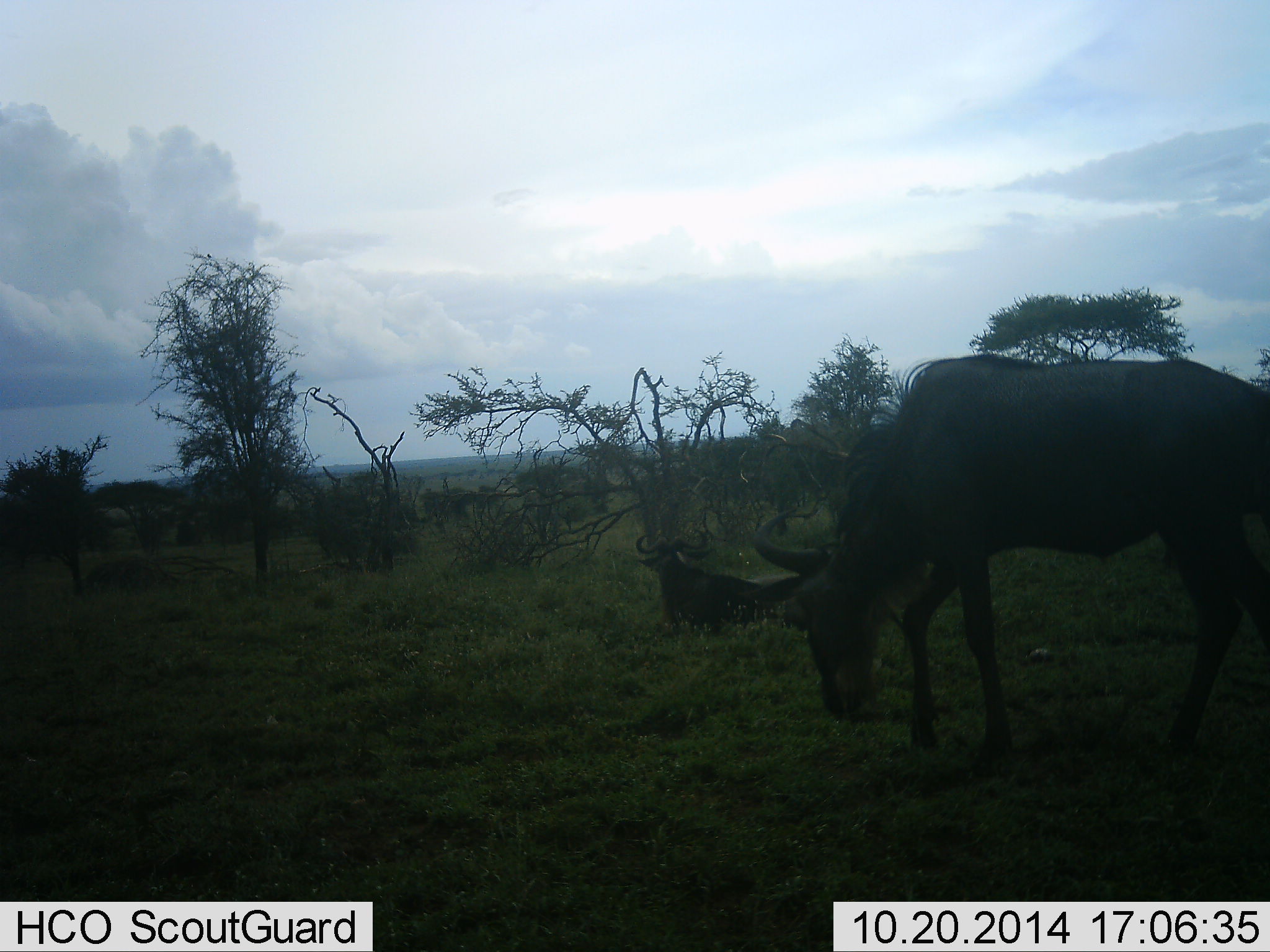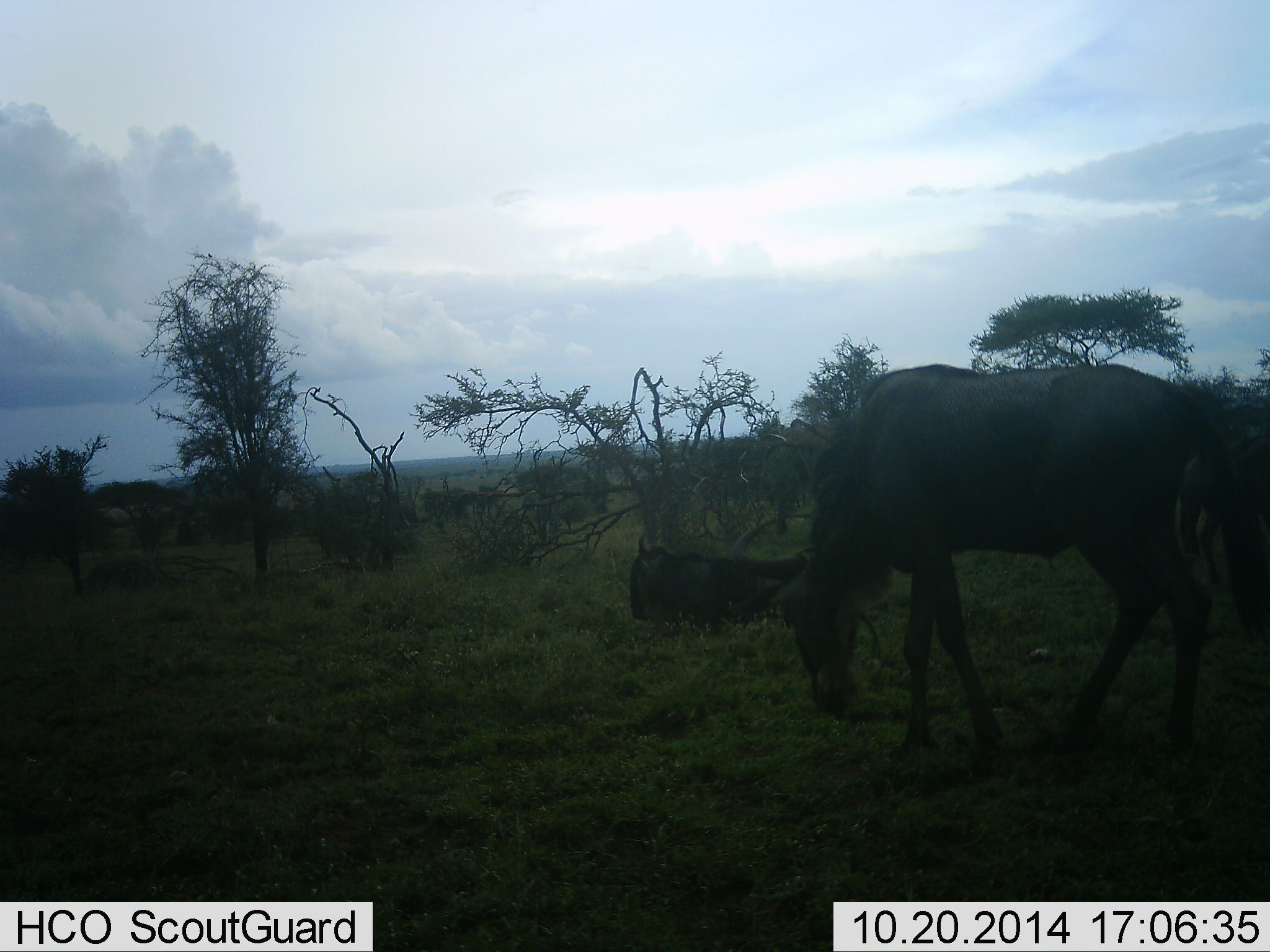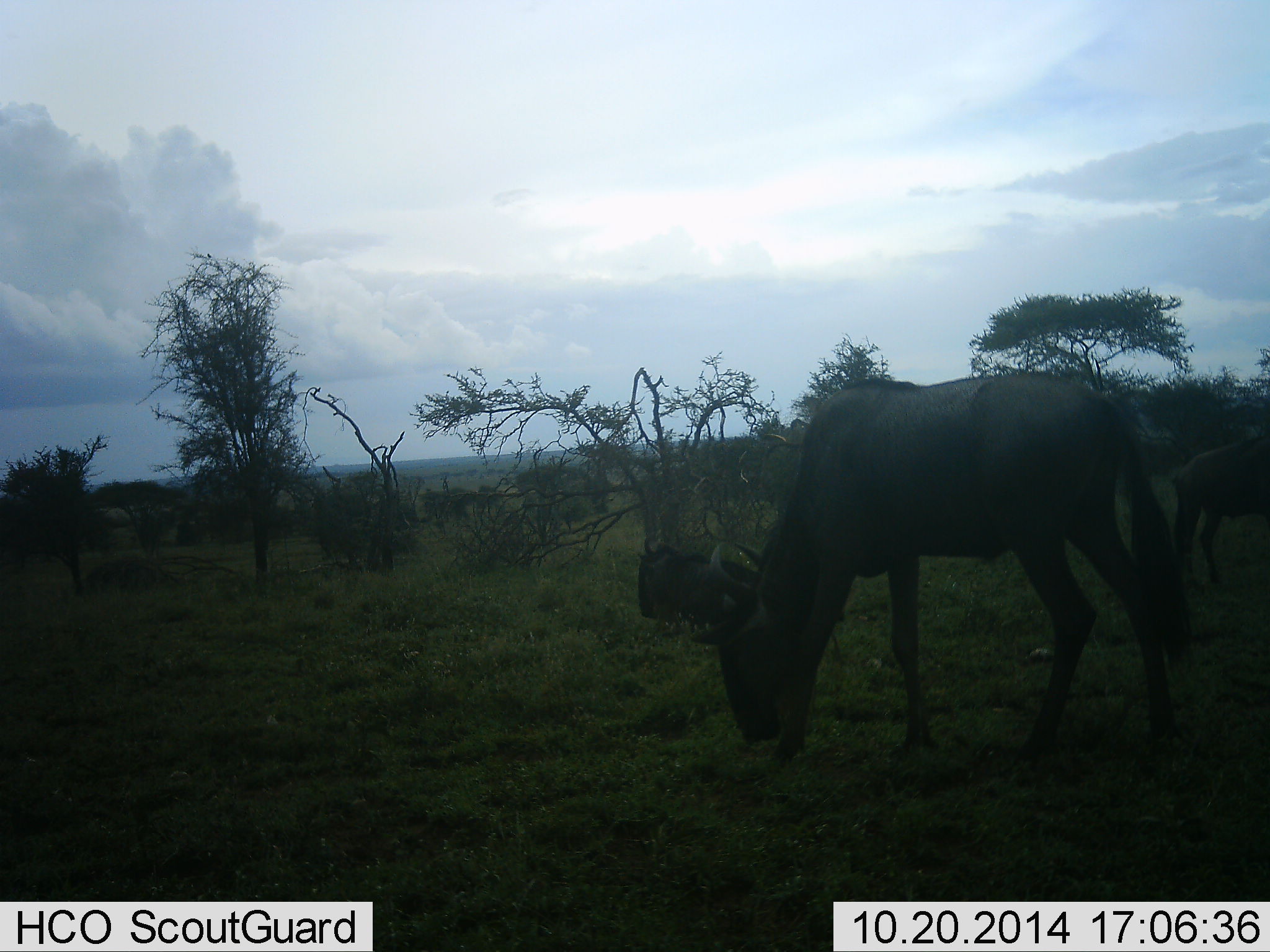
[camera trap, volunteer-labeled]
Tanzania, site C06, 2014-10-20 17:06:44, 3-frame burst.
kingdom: Animalia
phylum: Chordata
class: Mammalia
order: Artiodactyla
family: Bovidae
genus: Connochaetes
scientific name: Connochaetes taurinus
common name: blue wildebeest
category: wildebeest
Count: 2.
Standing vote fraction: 50%.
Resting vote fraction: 80%.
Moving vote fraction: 10%.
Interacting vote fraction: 0%.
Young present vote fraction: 0%.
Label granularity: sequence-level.